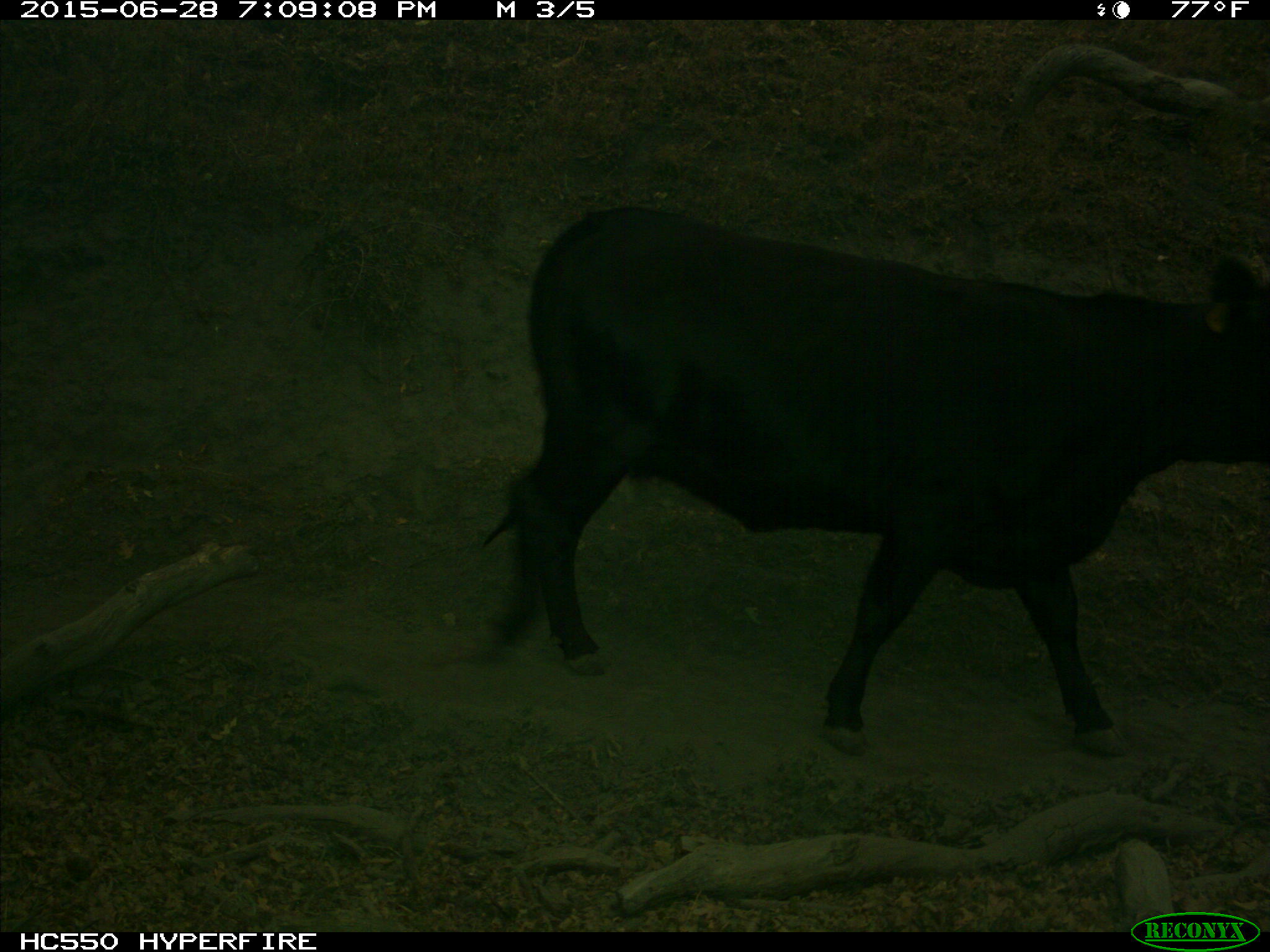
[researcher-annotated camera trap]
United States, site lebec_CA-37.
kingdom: Animalia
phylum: Chordata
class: Mammalia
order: Artiodactyla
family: Bovidae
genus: Bos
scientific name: Bos taurus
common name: domestic cow